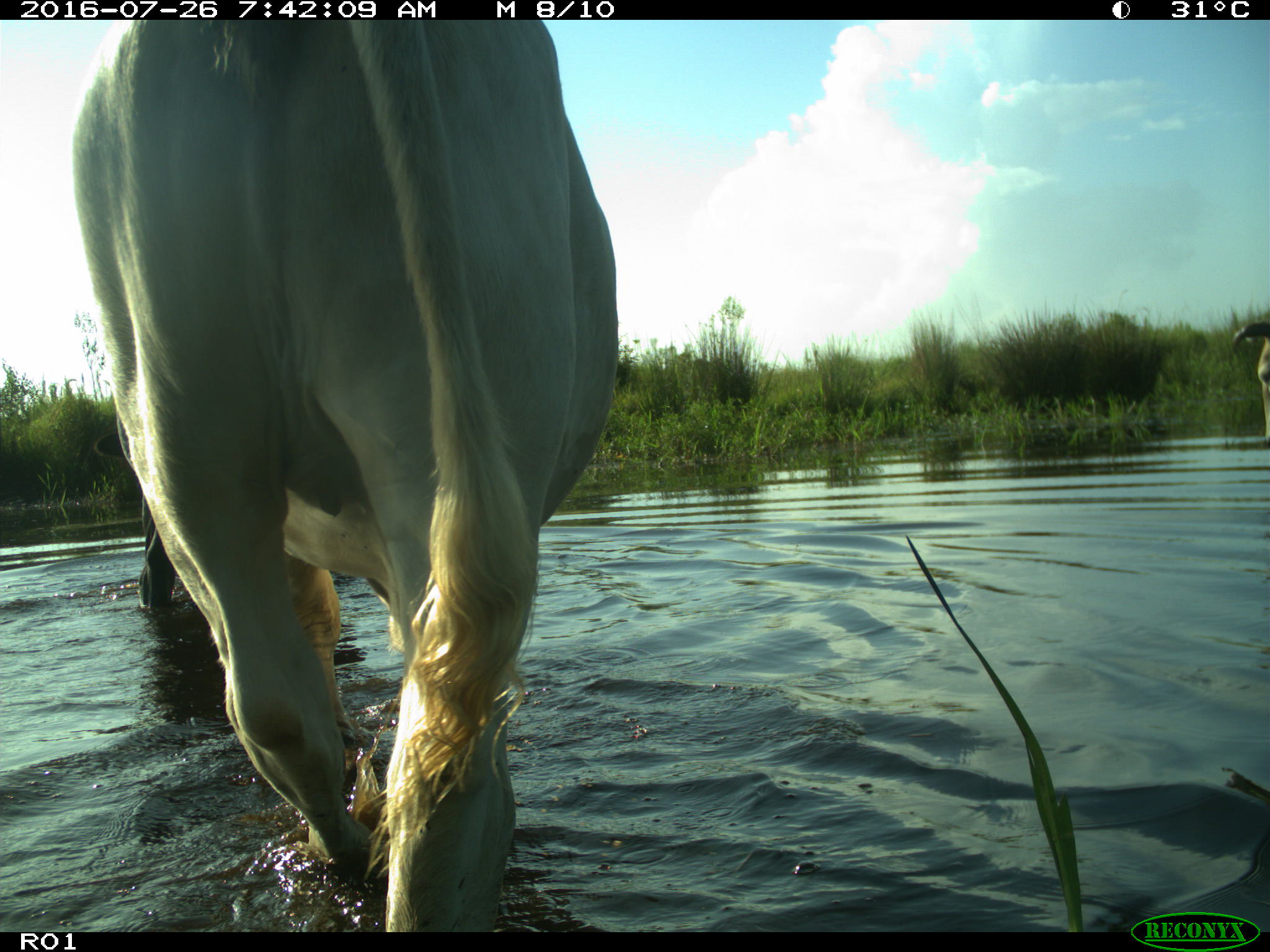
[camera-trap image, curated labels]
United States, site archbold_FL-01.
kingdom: Animalia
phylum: Chordata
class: Mammalia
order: Artiodactyla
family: Bovidae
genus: Bos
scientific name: Bos taurus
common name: domestic cow